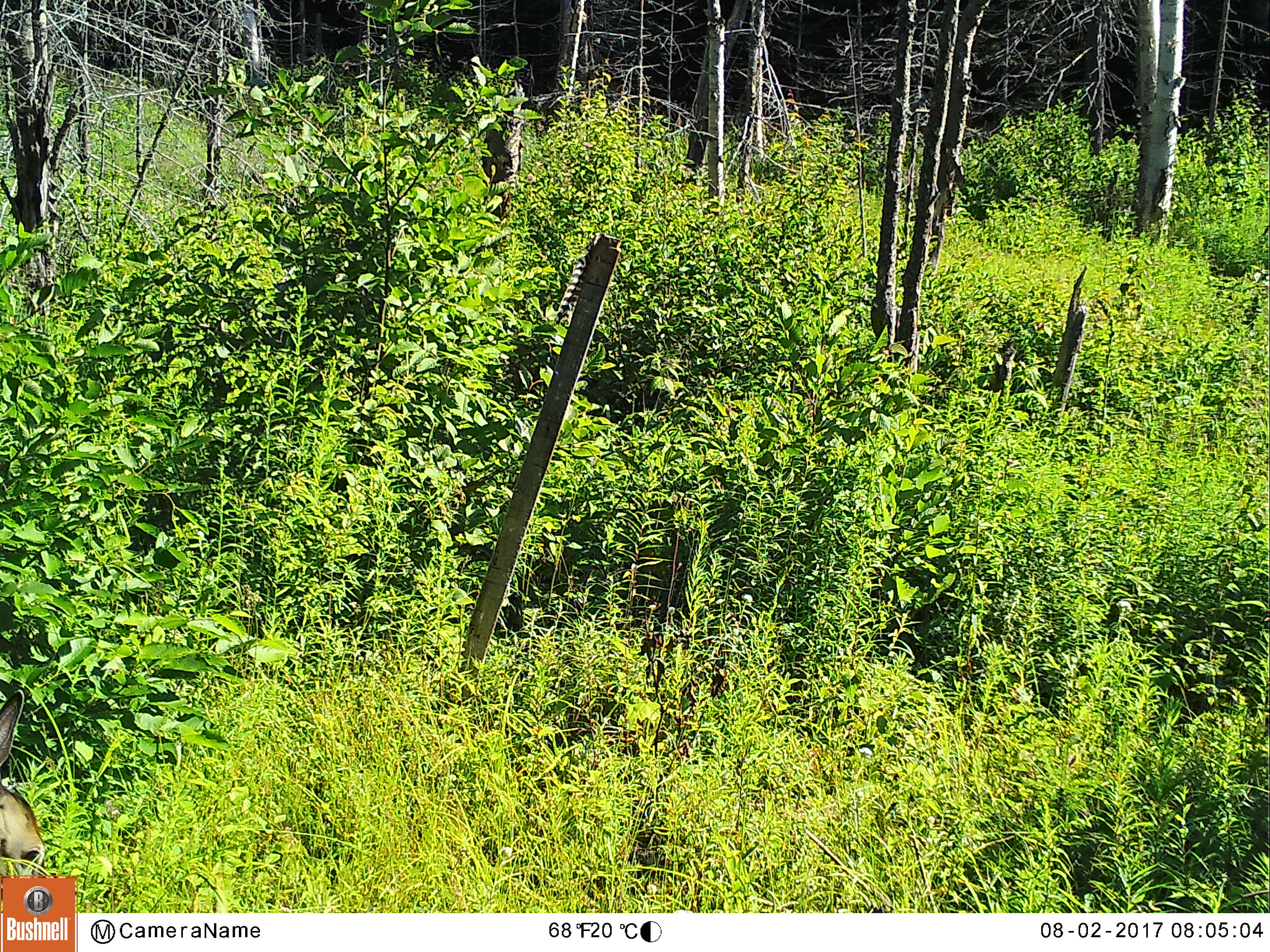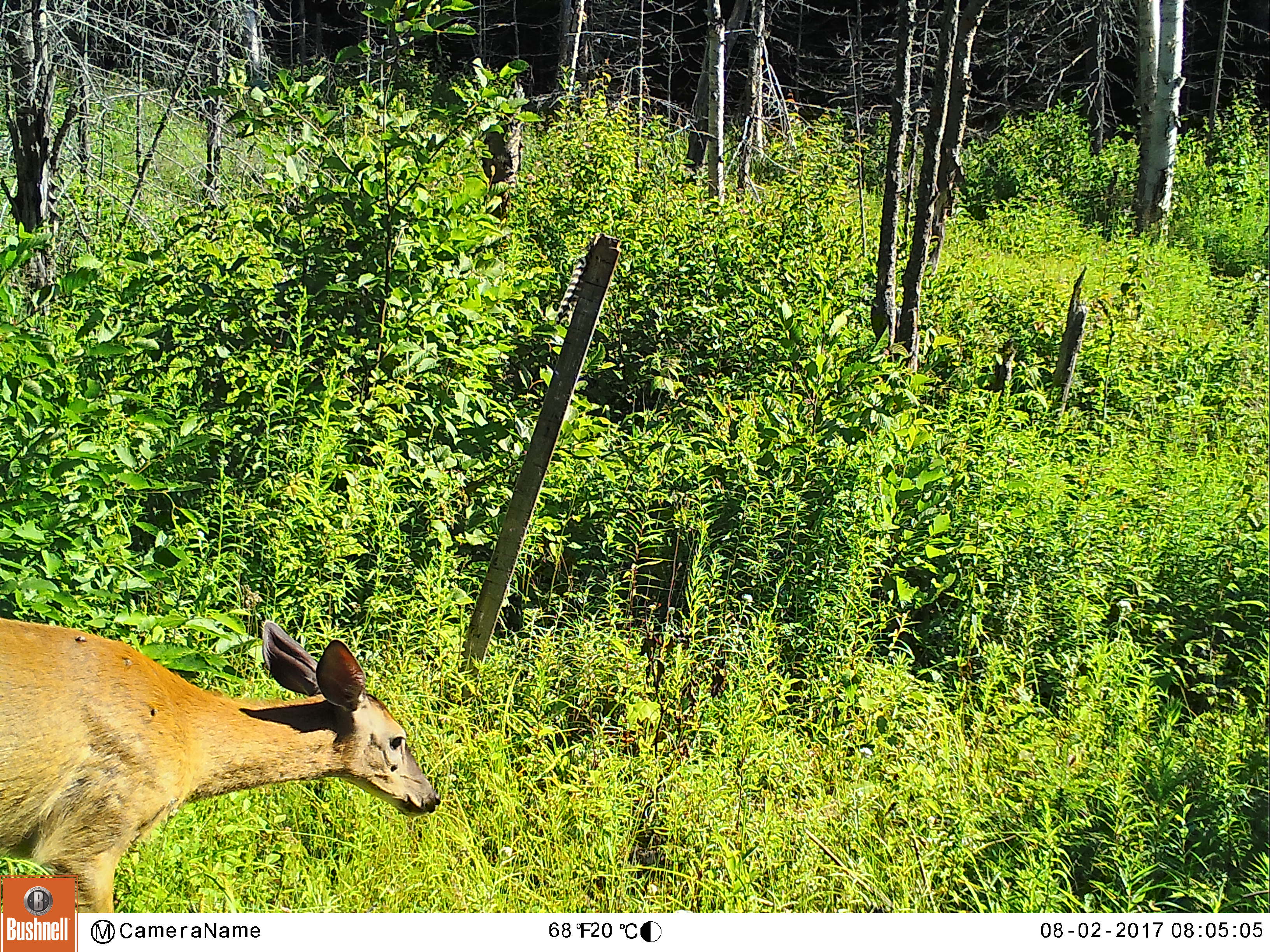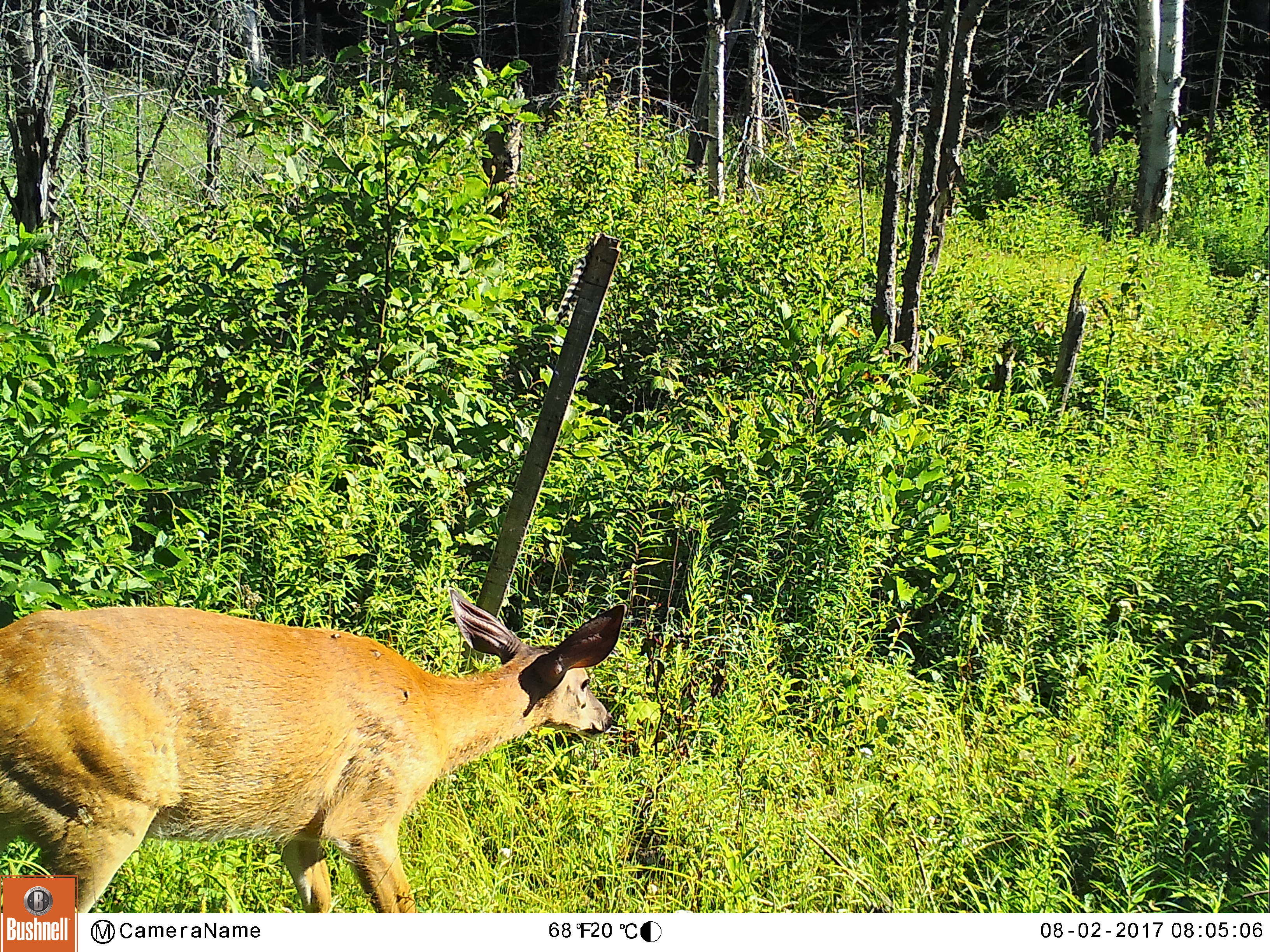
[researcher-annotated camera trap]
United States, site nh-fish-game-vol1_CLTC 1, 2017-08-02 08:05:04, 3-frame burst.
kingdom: Animalia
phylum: Chordata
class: Mammalia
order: Artiodactyla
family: Cervidae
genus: Odocoileus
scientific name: Odocoileus virginianus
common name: white-tailed deer